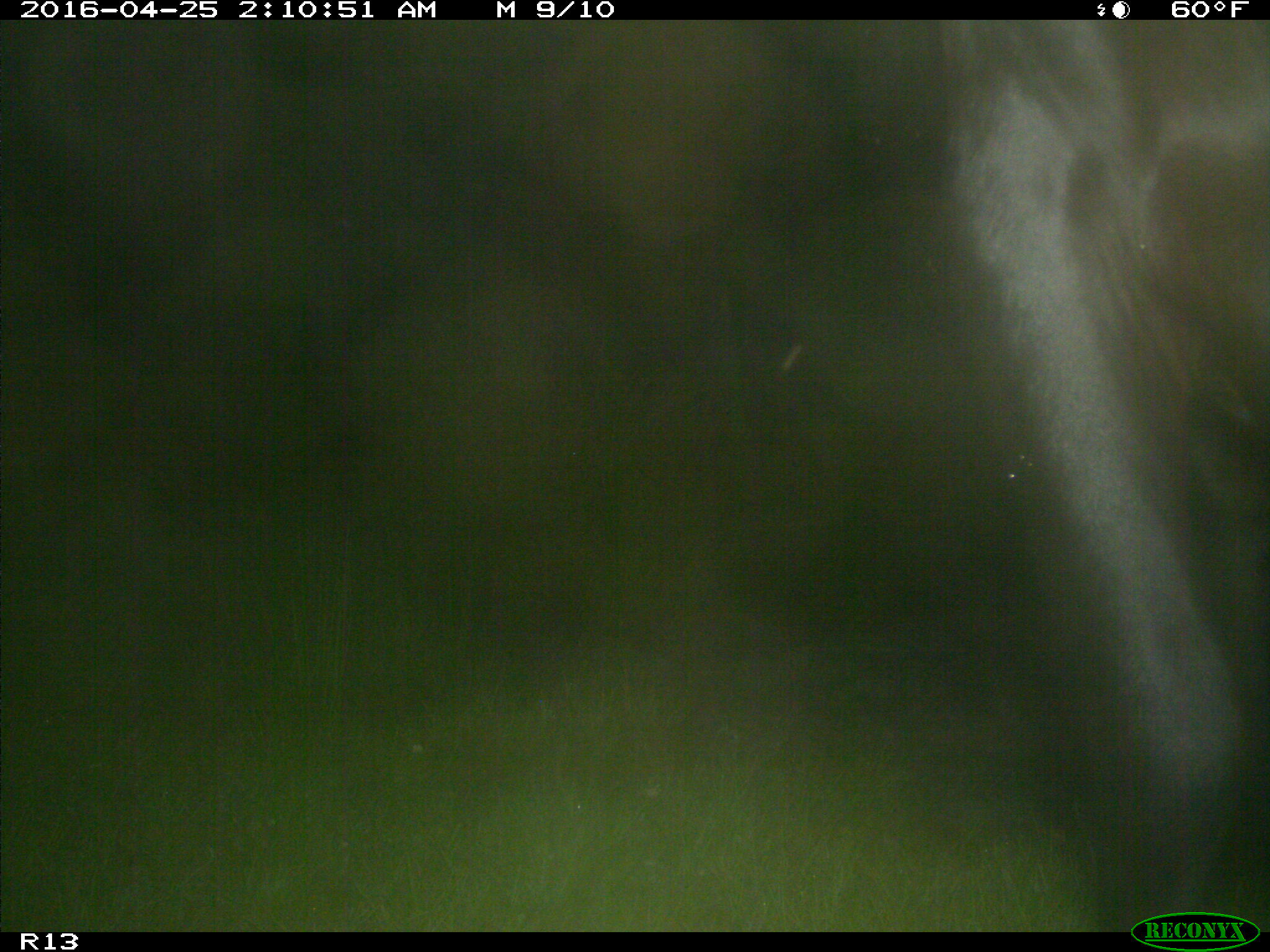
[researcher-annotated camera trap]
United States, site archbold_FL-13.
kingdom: Animalia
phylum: Chordata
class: Mammalia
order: Artiodactyla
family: Bovidae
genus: Bos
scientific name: Bos taurus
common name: domestic cow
Bos taurus (domestic cow).